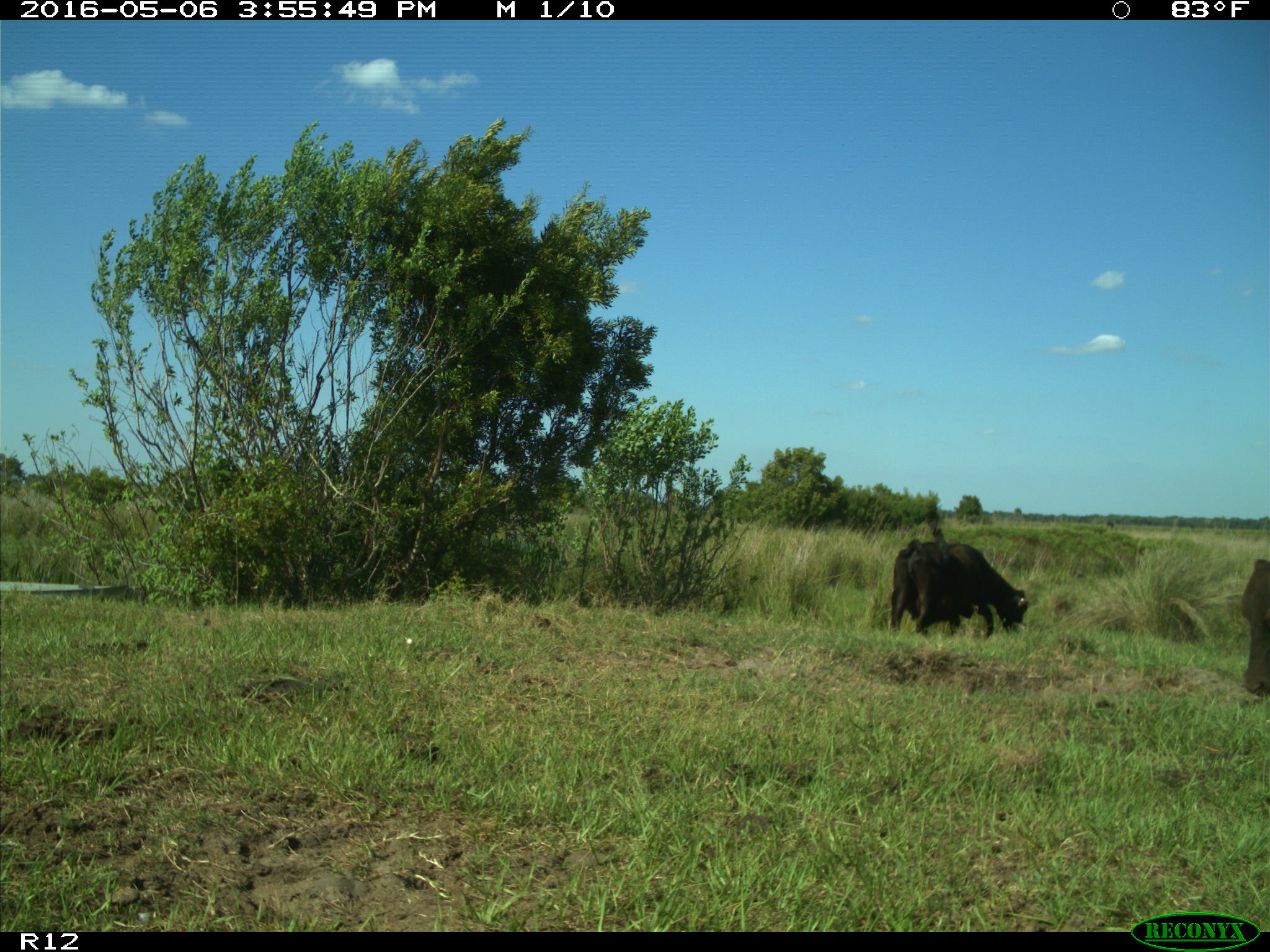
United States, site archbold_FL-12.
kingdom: Animalia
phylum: Chordata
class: Mammalia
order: Artiodactyla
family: Bovidae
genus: Bos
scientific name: Bos taurus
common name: domestic cow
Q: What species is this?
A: Bos taurus (domestic cow).